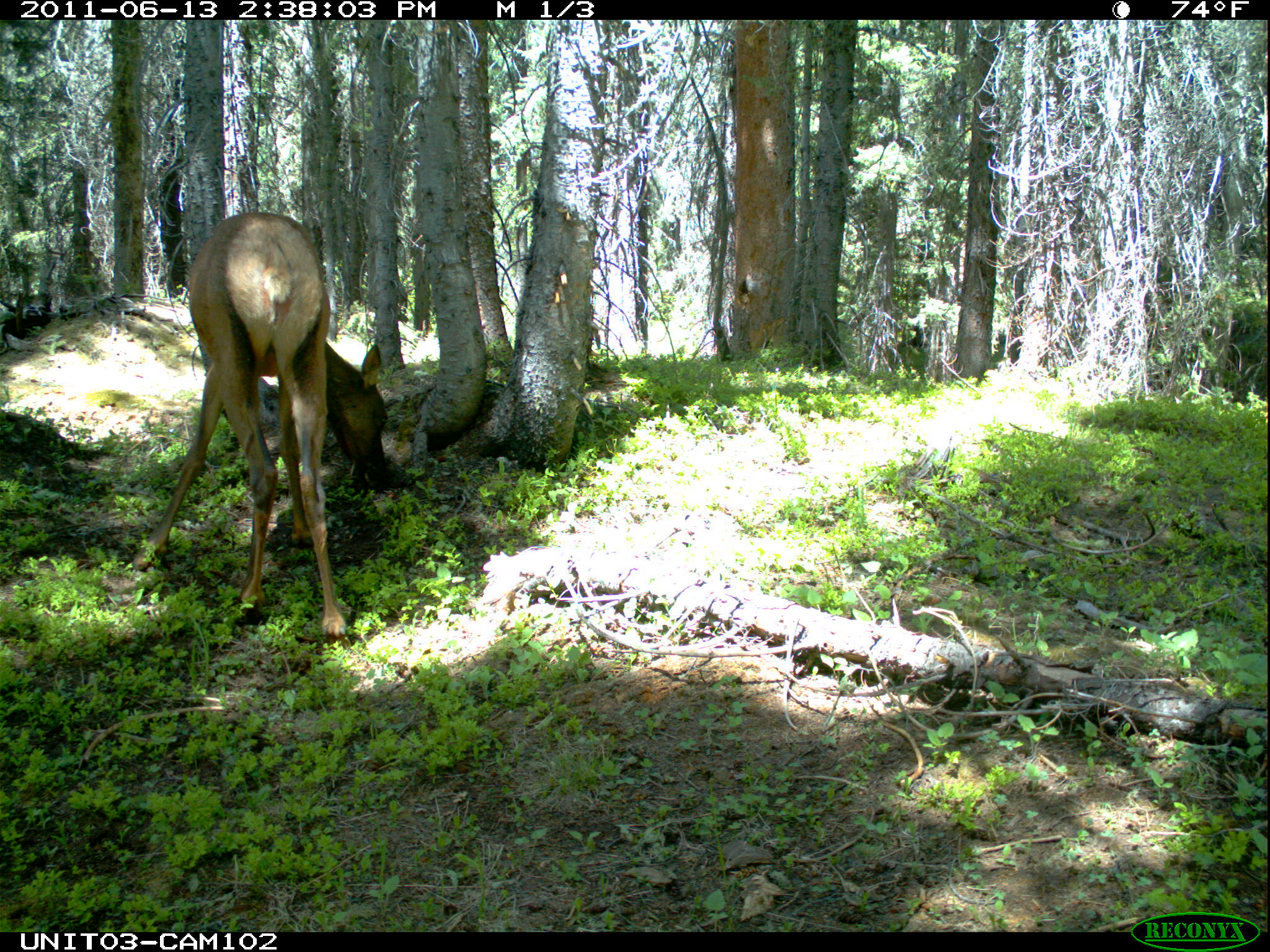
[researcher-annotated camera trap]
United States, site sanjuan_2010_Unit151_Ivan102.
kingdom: Animalia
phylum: Chordata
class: Mammalia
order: Artiodactyla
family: Cervidae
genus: Cervus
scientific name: Cervus elaphus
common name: red deer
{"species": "Cervus elaphus (red deer)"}